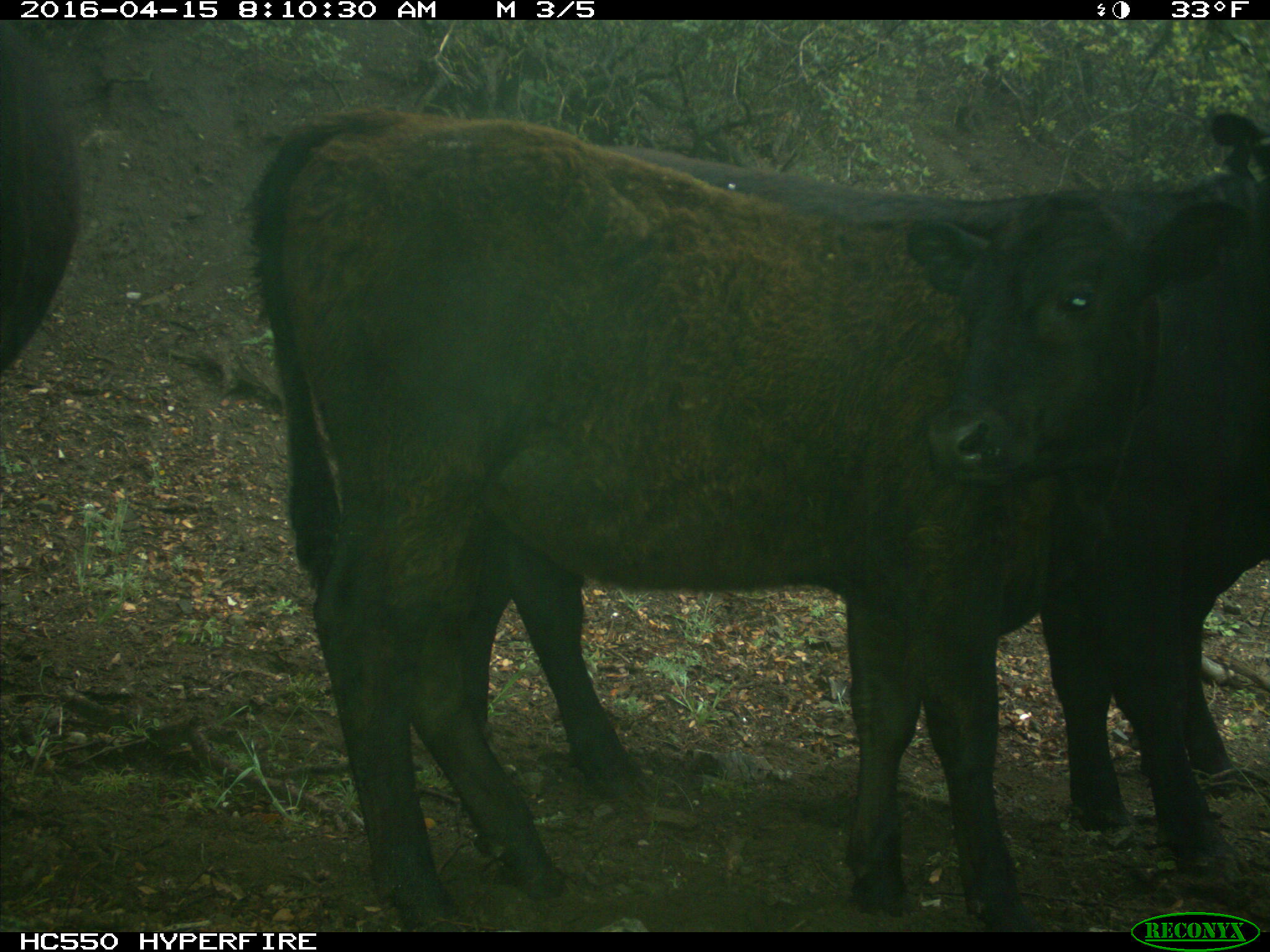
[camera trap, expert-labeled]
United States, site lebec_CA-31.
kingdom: Animalia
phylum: Chordata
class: Mammalia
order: Artiodactyla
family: Bovidae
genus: Bos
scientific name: Bos taurus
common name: domestic cow